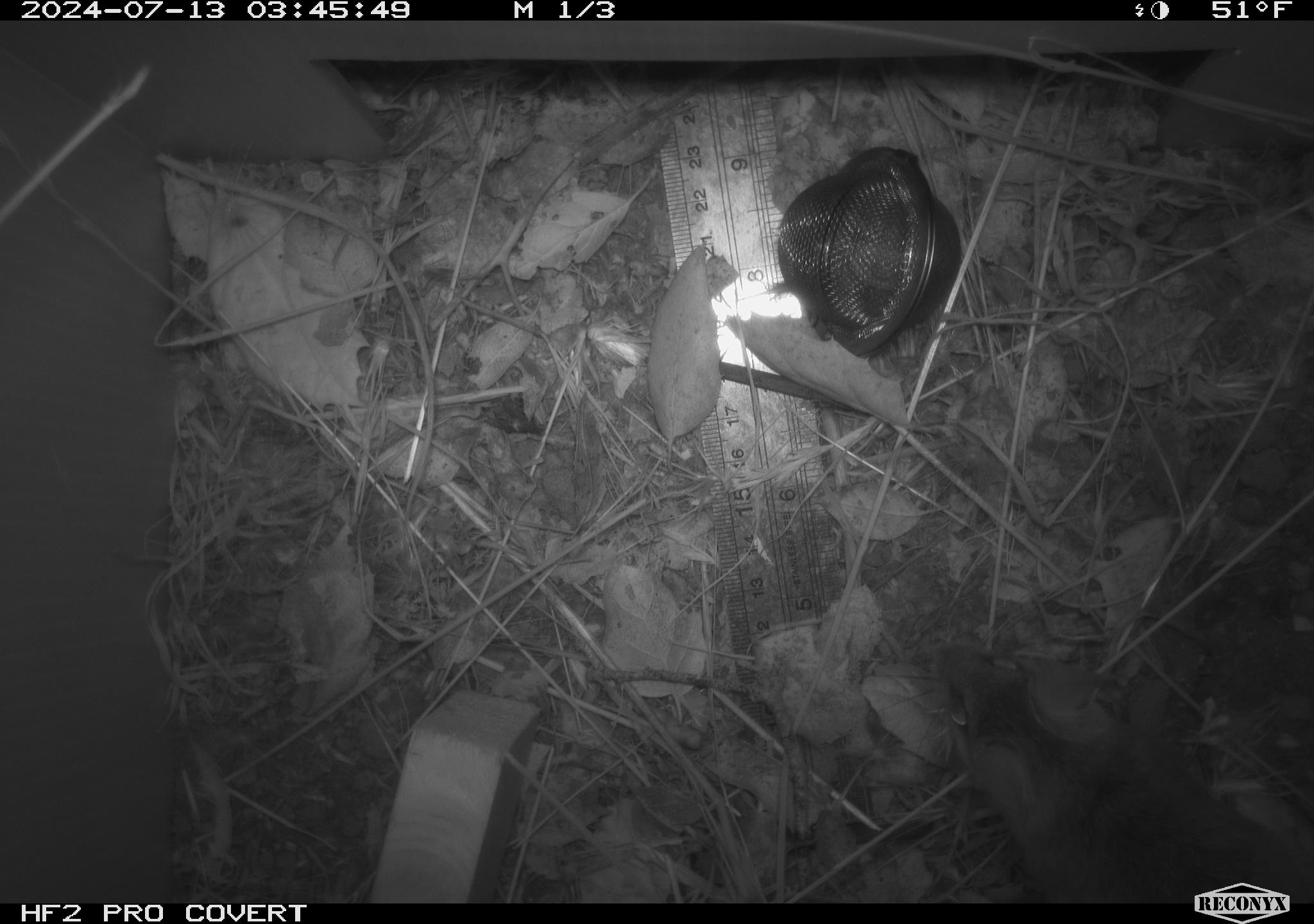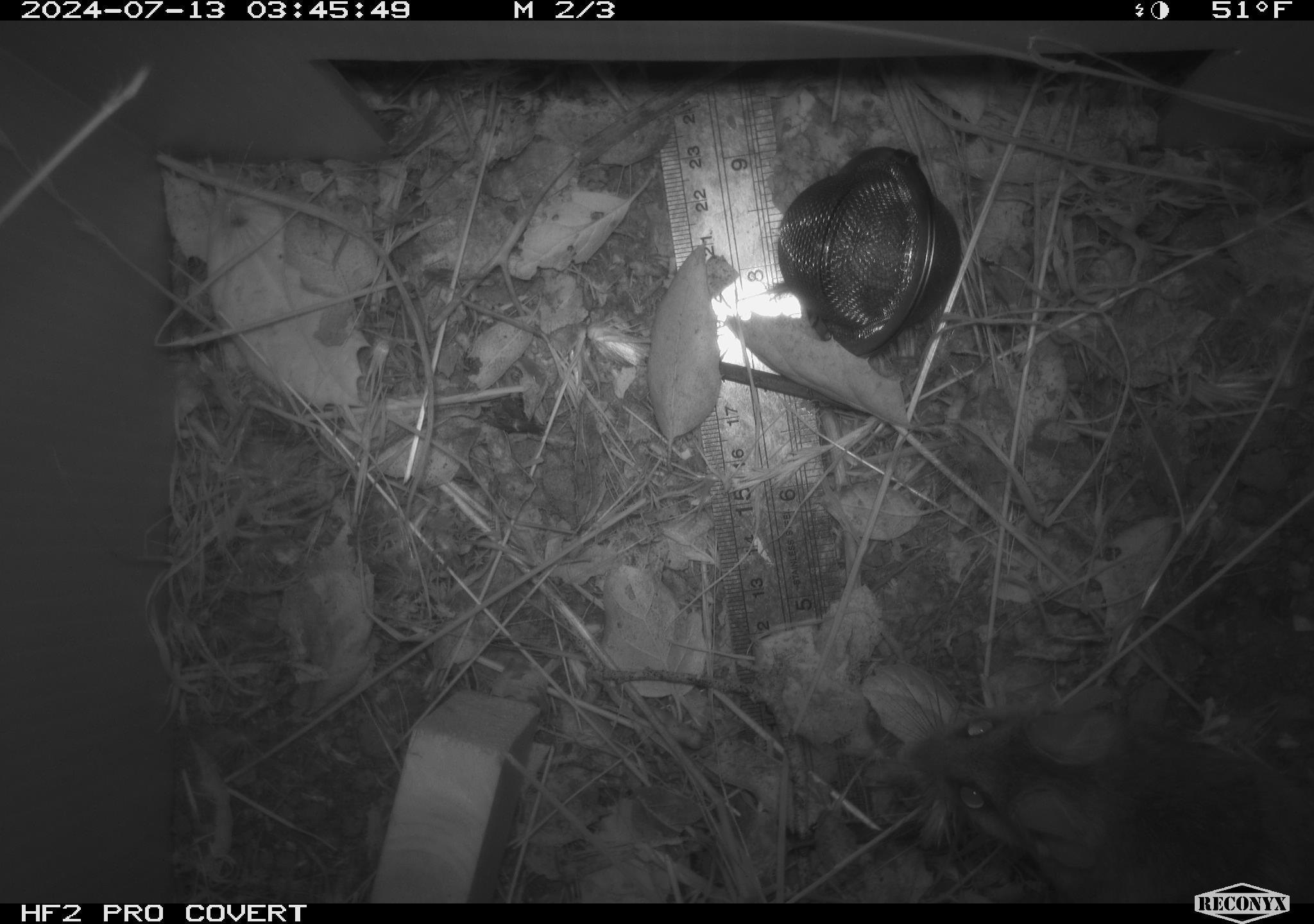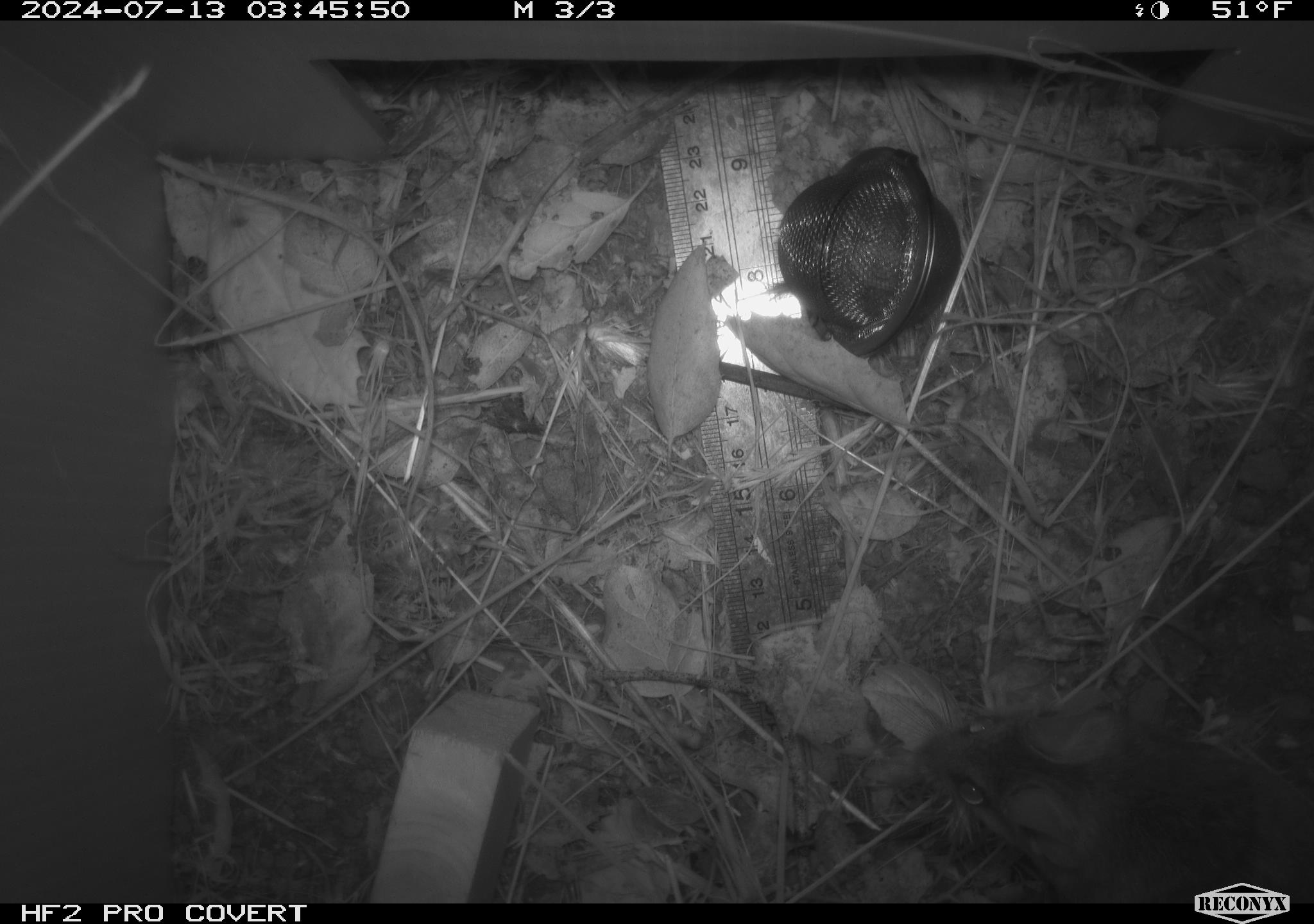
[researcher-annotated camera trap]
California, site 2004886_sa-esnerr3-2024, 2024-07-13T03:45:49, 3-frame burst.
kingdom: Animalia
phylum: Chordata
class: Mammalia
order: Rodentia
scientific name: Rodentia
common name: rodent